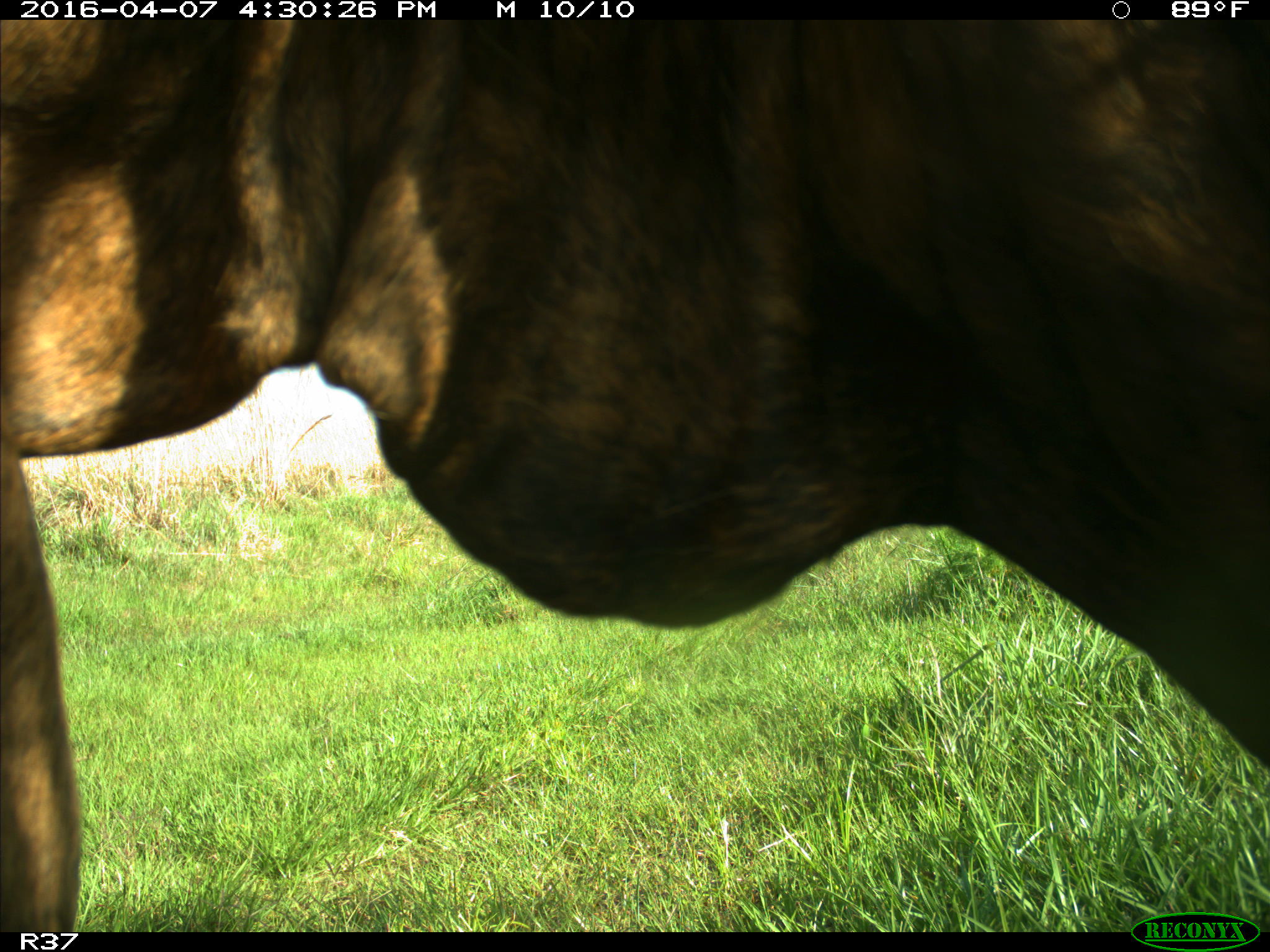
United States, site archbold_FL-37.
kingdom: Animalia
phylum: Chordata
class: Mammalia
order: Artiodactyla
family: Bovidae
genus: Bos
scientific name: Bos taurus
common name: domestic cow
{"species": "Bos taurus (domestic cow)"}